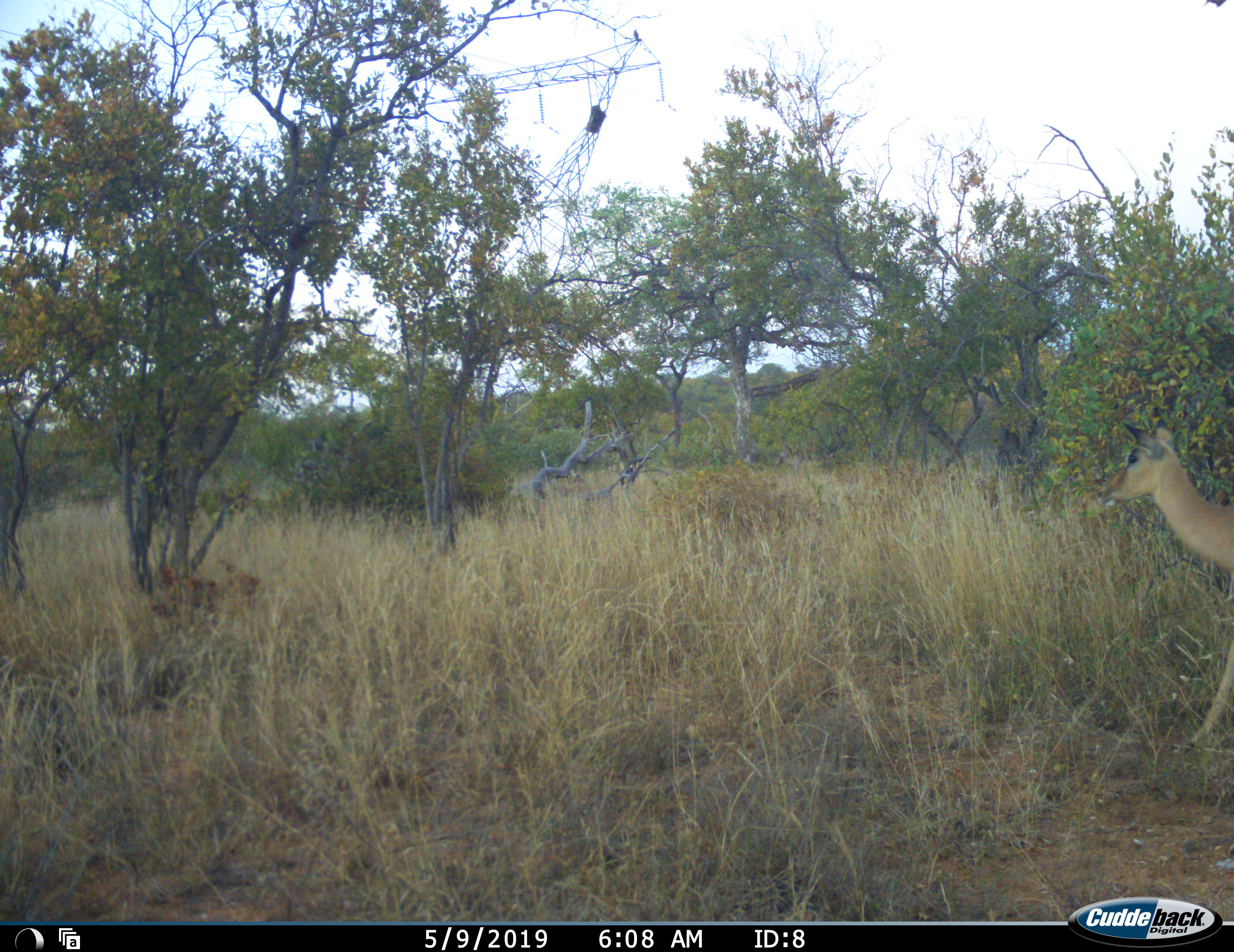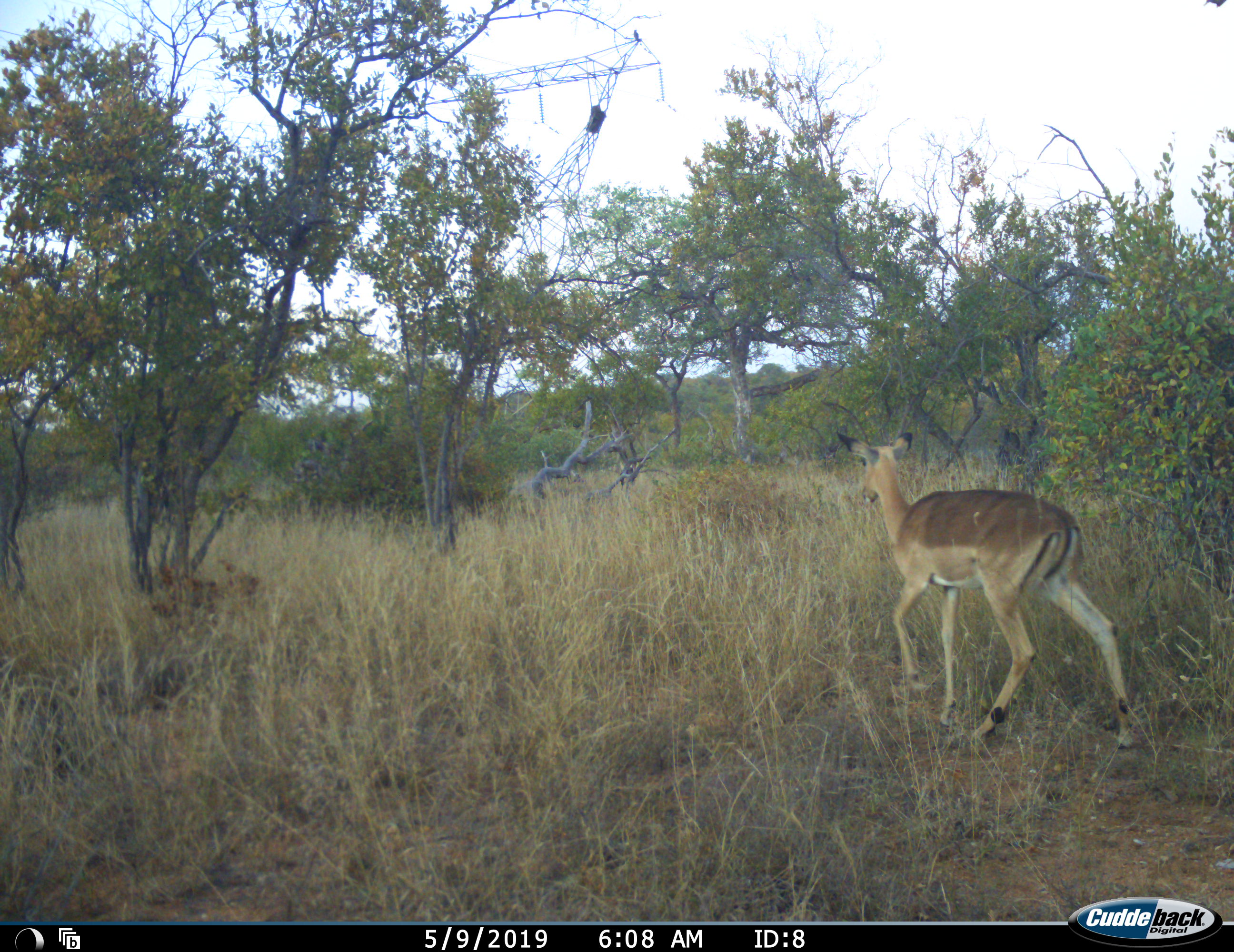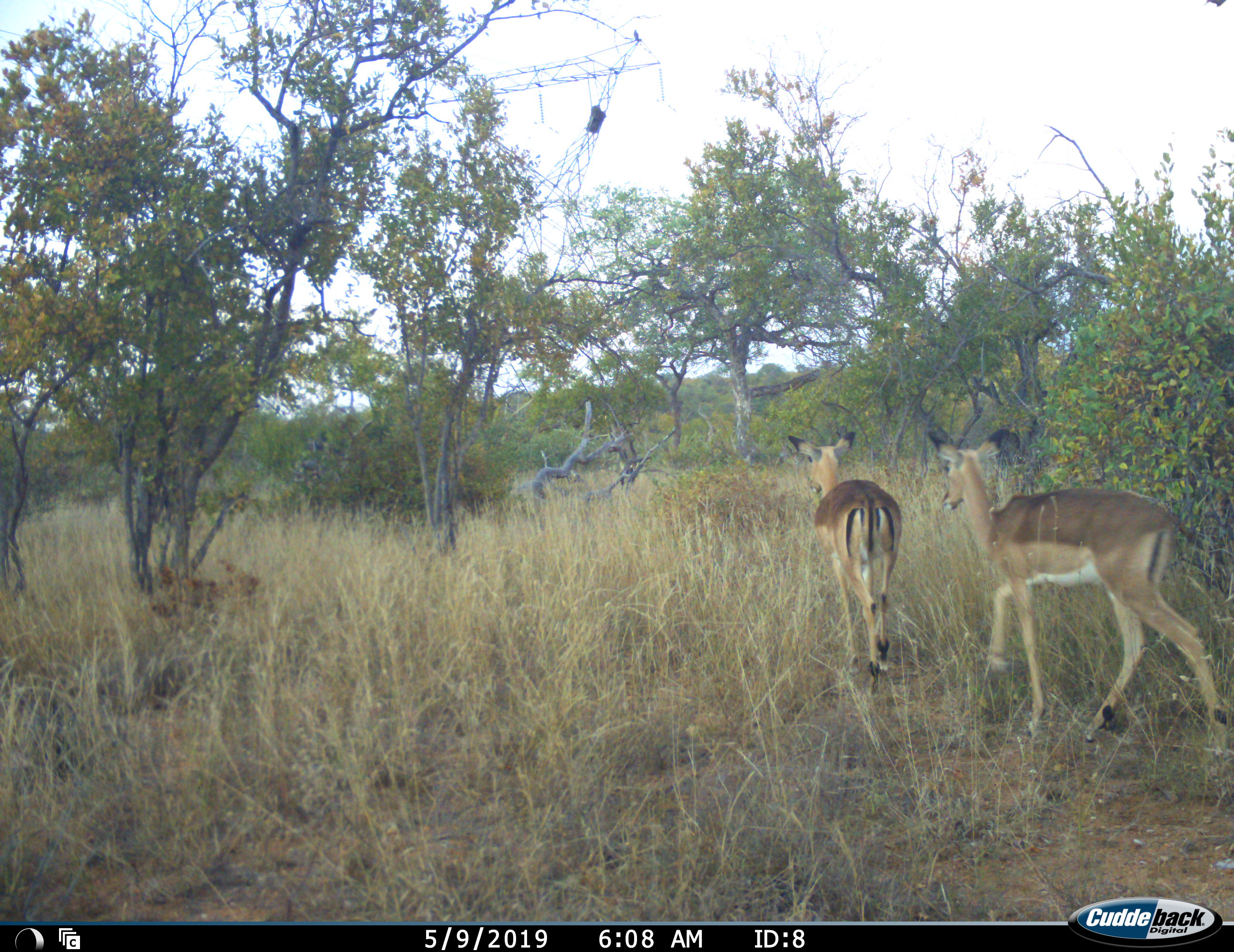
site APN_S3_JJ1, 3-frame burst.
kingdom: Animalia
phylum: Chordata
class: Mammalia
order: Artiodactyla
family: Bovidae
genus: Aepyceros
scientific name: Aepyceros melampus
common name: impala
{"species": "impala (Aepyceros melampus)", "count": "2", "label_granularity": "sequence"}